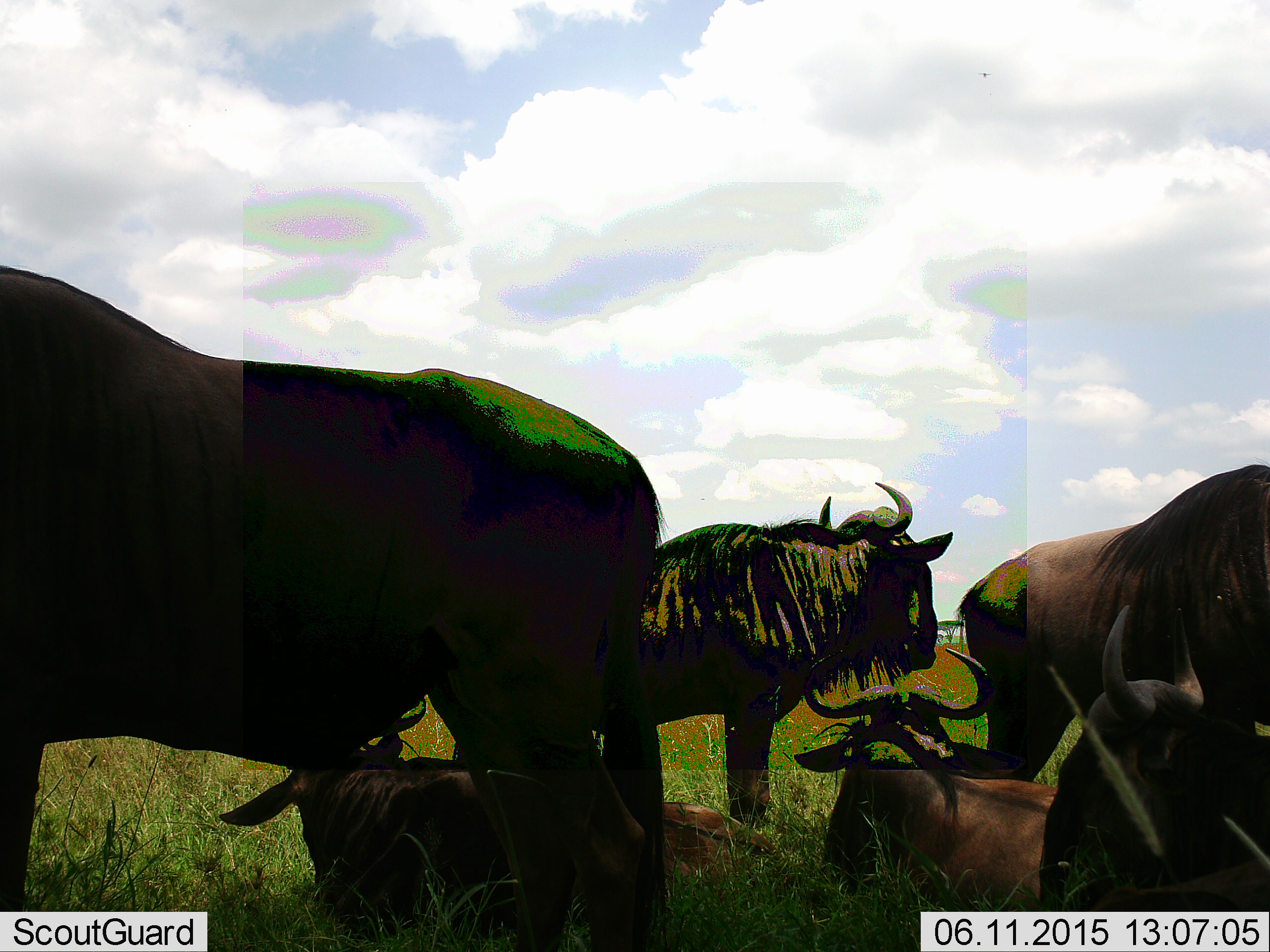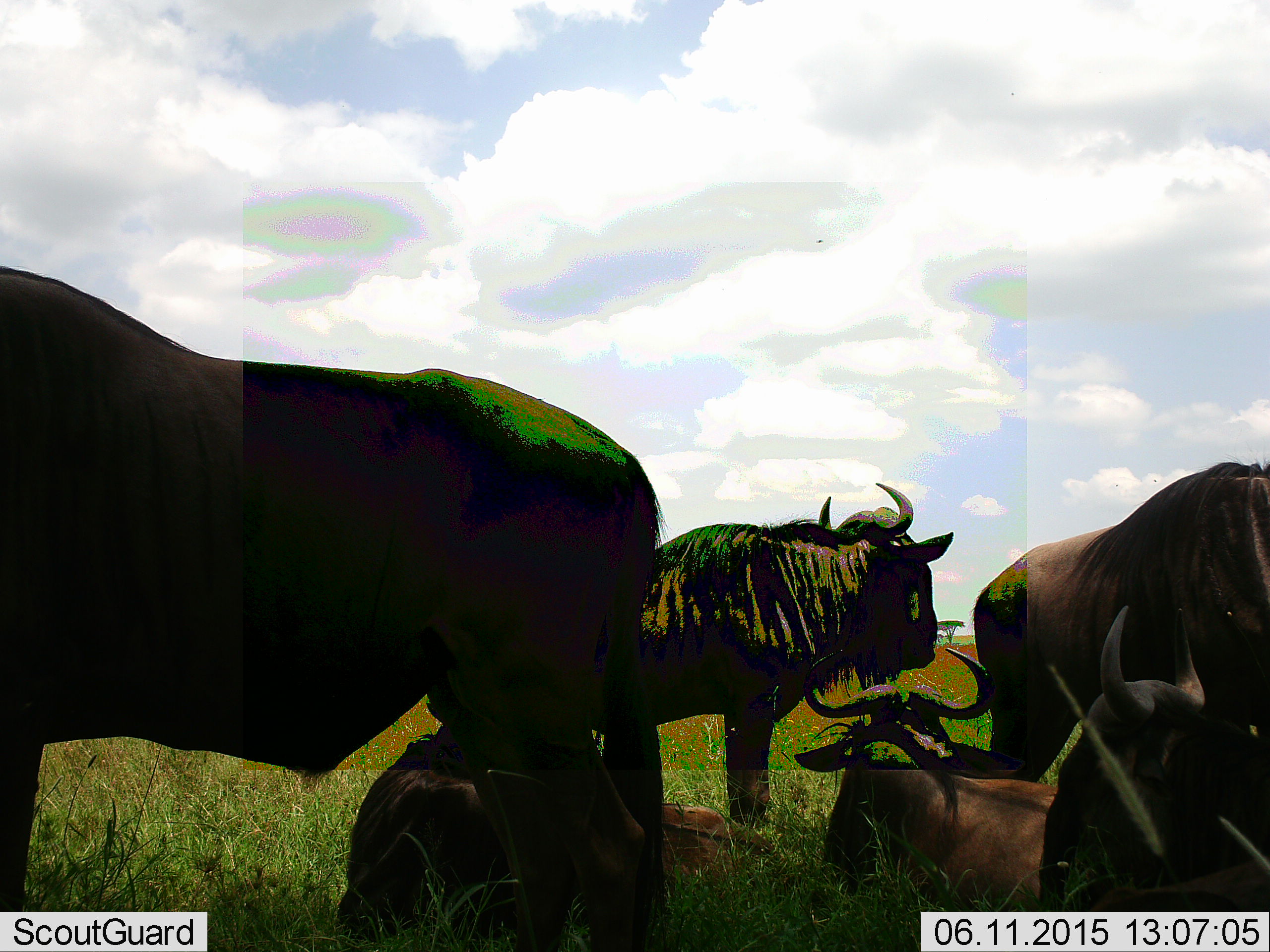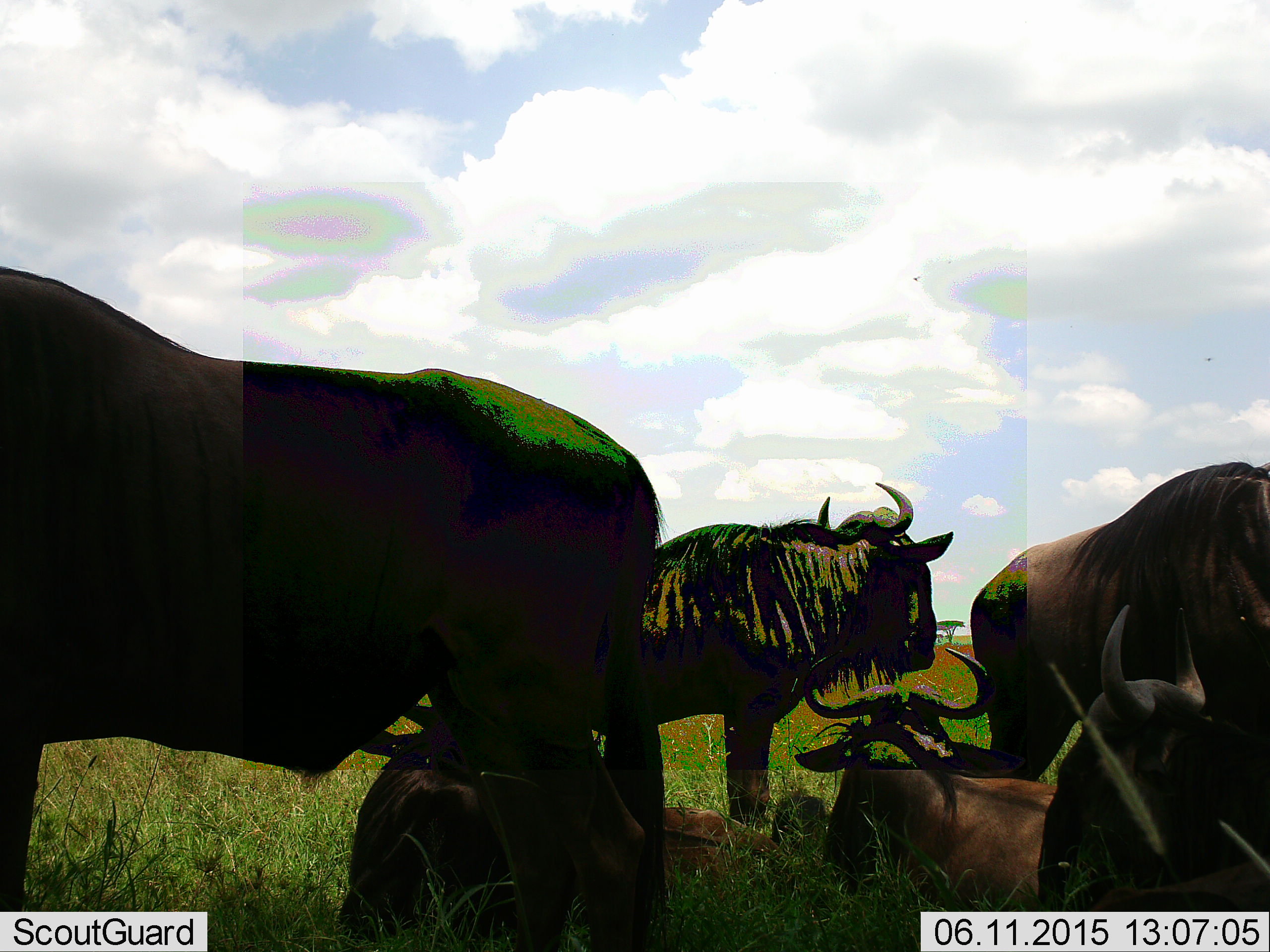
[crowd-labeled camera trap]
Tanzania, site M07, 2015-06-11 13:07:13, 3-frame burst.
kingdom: Animalia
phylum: Chordata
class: Mammalia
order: Artiodactyla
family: Bovidae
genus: Connochaetes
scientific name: Connochaetes taurinus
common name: blue wildebeest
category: wildebeest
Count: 6.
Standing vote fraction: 80%.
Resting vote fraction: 100%.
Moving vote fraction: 0%.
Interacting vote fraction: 10%.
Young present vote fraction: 20%.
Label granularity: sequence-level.